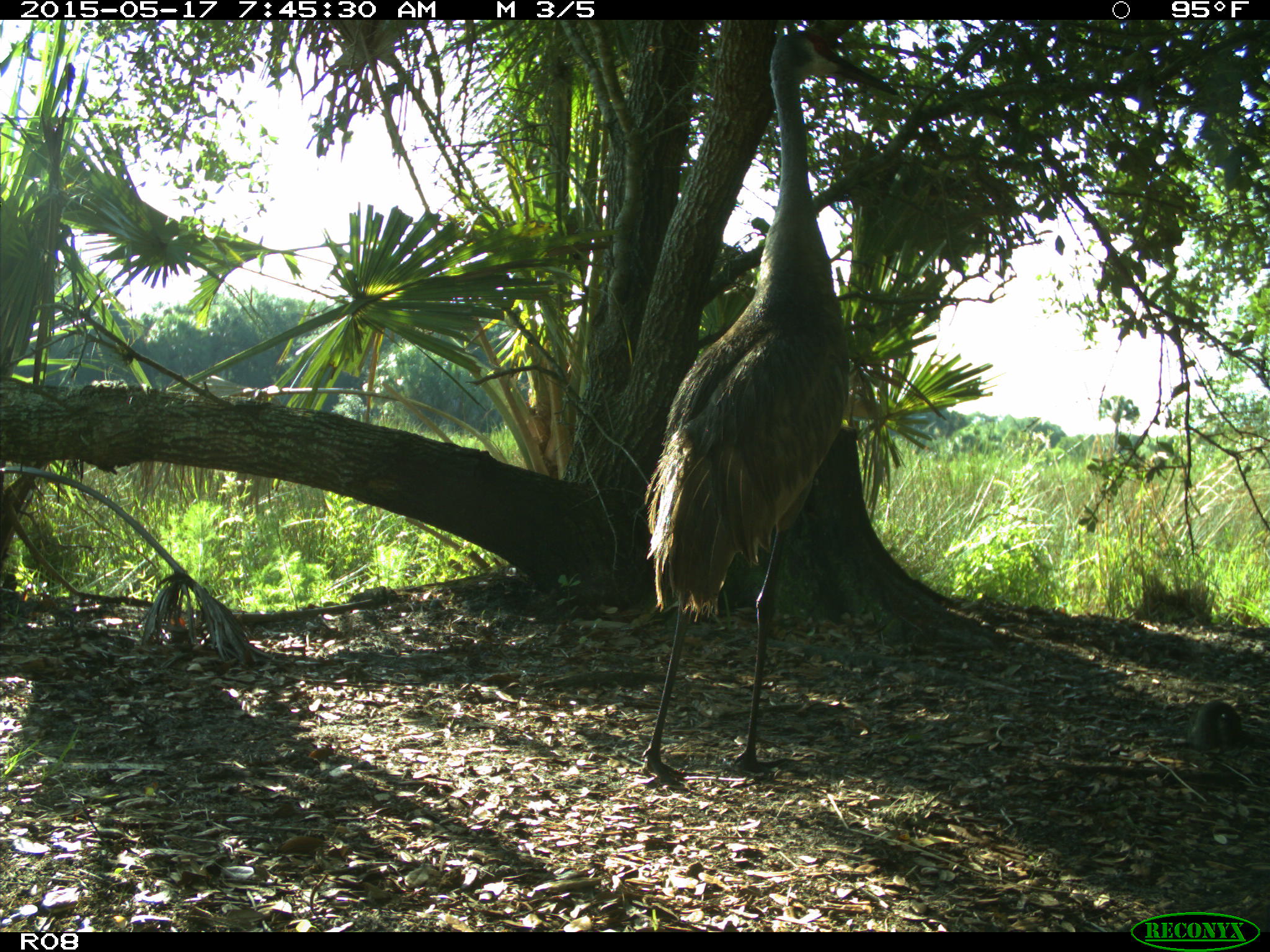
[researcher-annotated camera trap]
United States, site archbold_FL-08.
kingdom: Animalia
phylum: Chordata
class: Aves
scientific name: Aves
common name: birds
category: unidentified bird